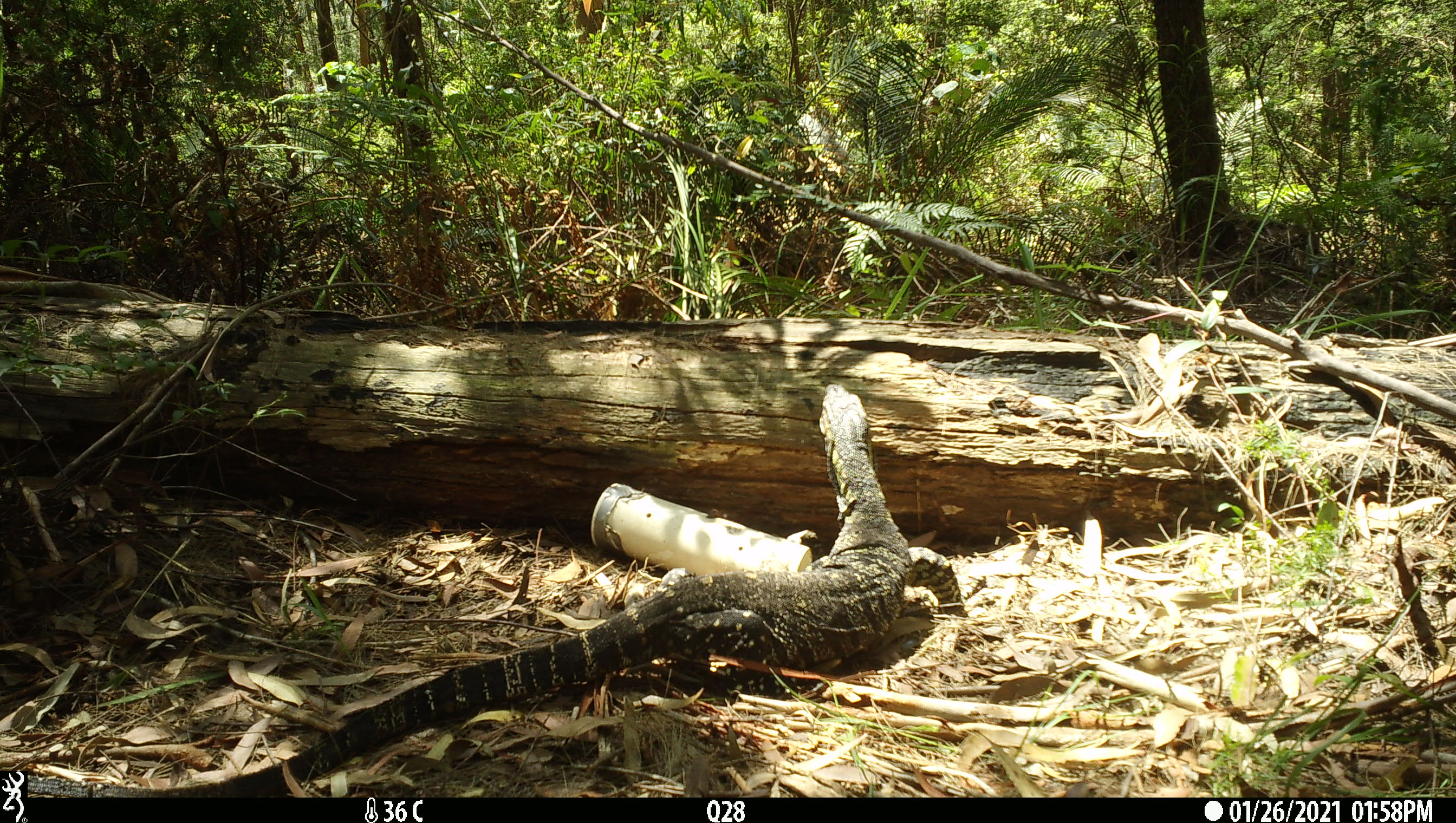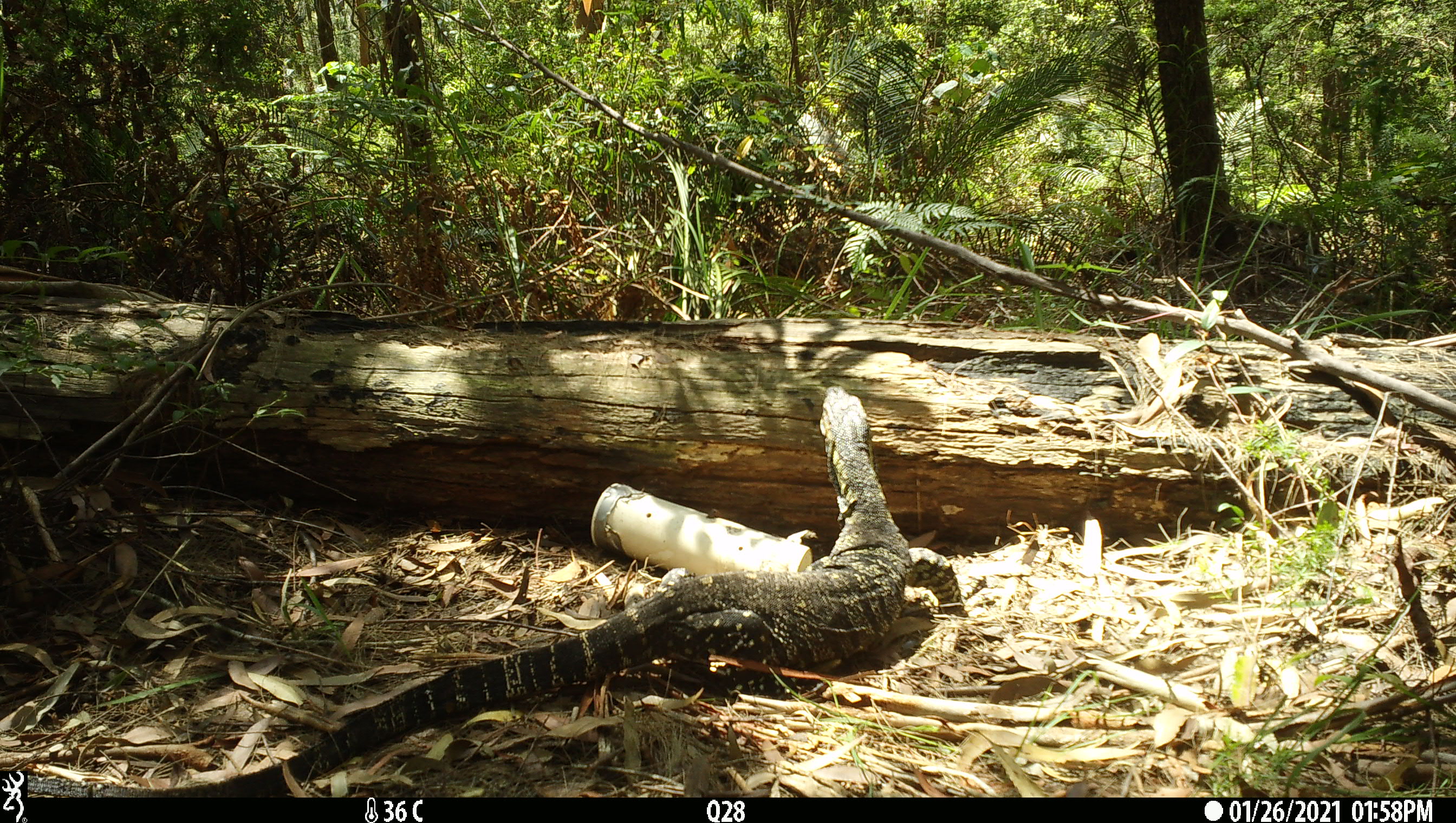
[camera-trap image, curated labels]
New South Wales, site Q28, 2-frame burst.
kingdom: Animalia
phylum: Chordata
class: Reptilia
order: Squamata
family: Varanidae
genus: Varanus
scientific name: Varanus varius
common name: lace monitor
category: goanna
Goanna (lace monitor) (Varanus varius).